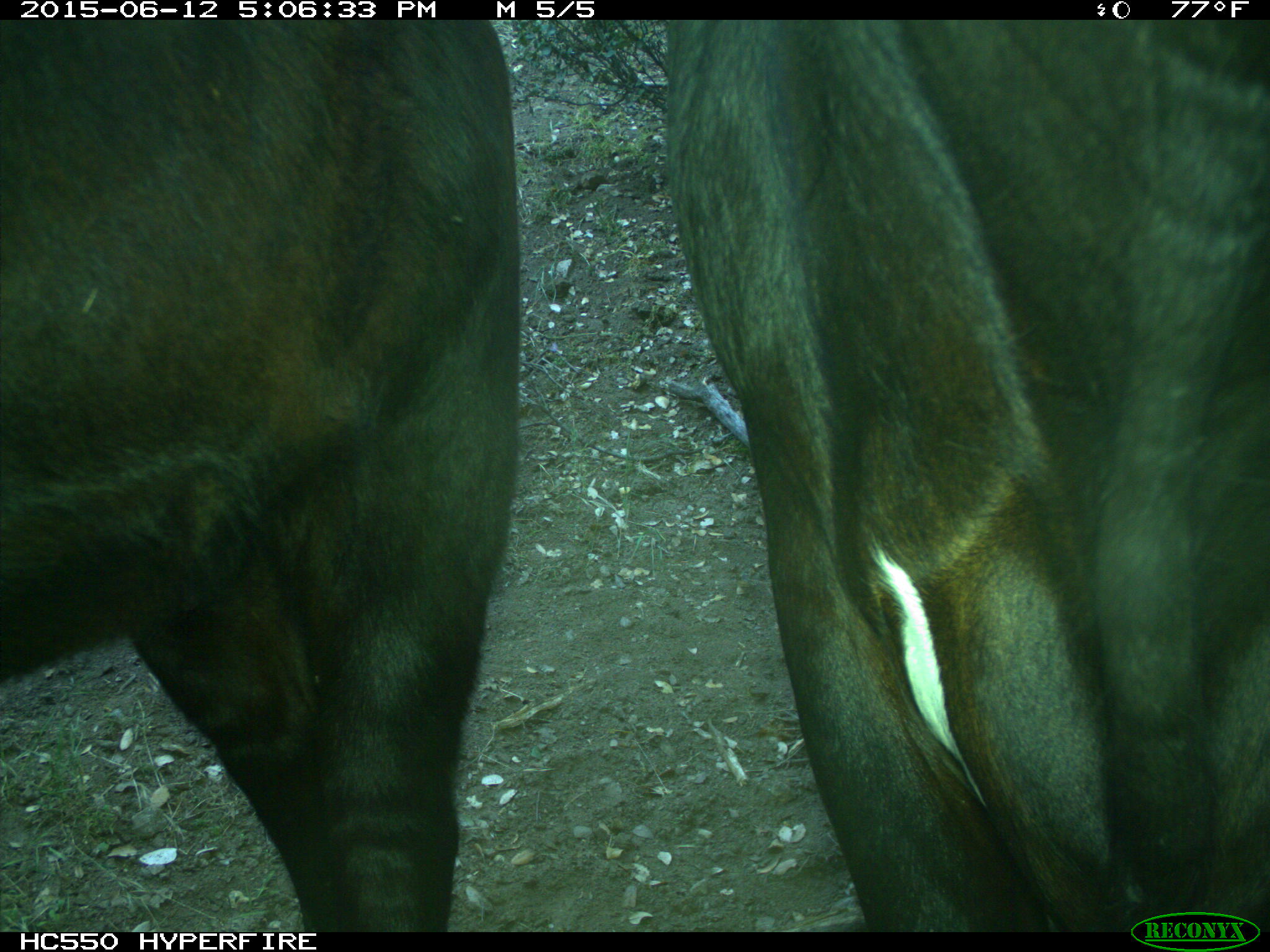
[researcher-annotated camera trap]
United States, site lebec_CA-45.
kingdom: Animalia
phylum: Chordata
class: Mammalia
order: Artiodactyla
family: Bovidae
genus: Bos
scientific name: Bos taurus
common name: domestic cow